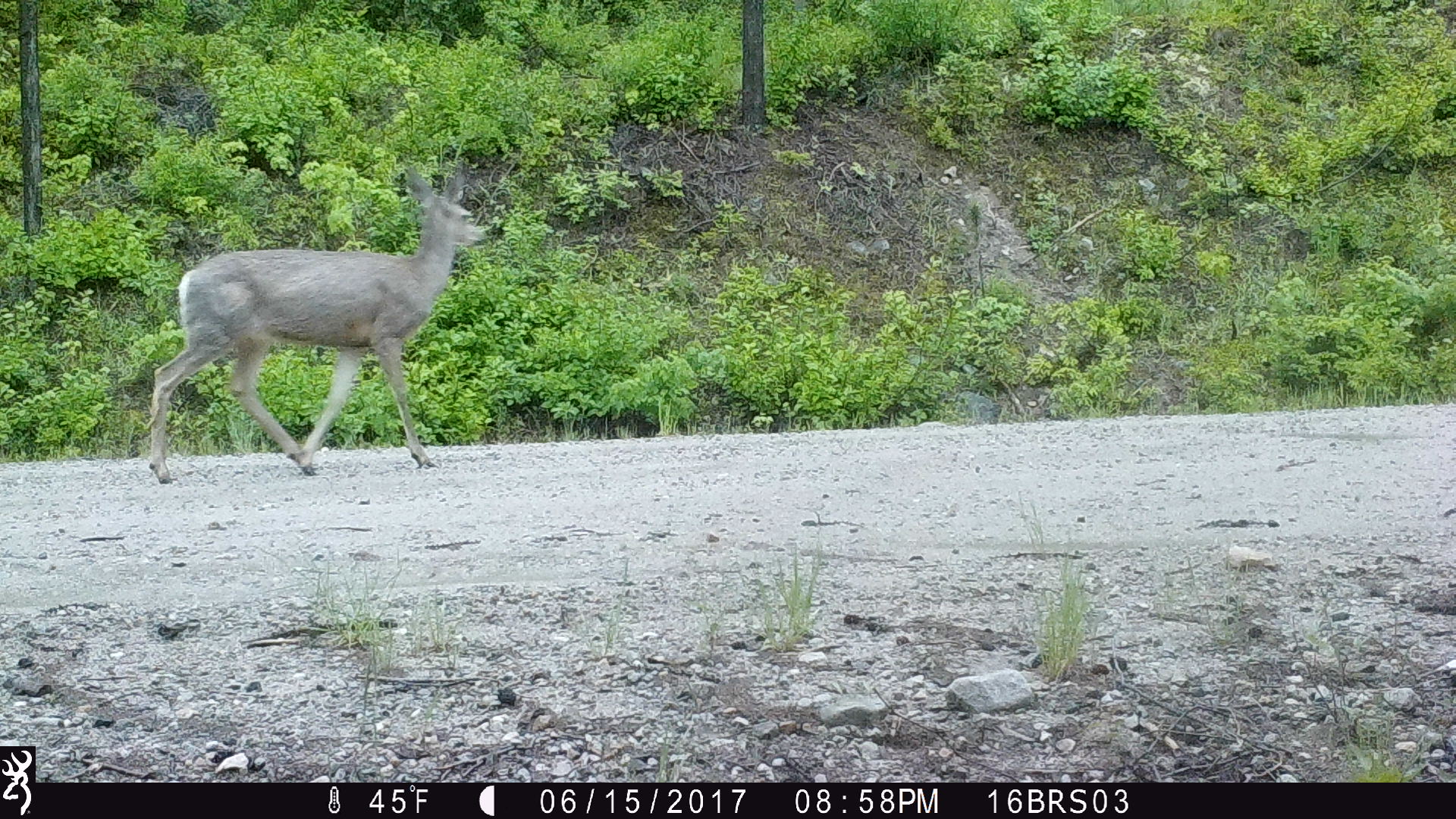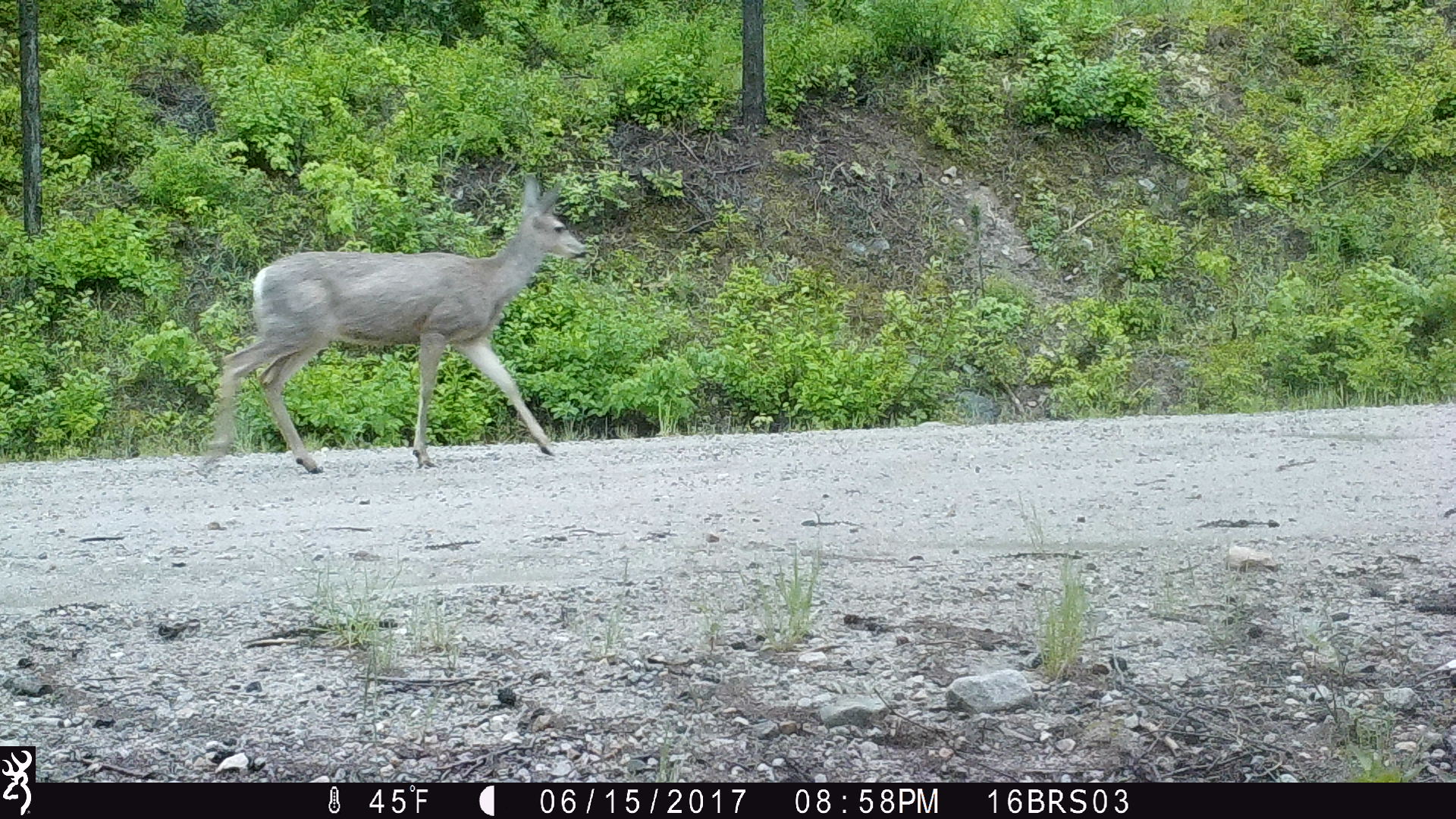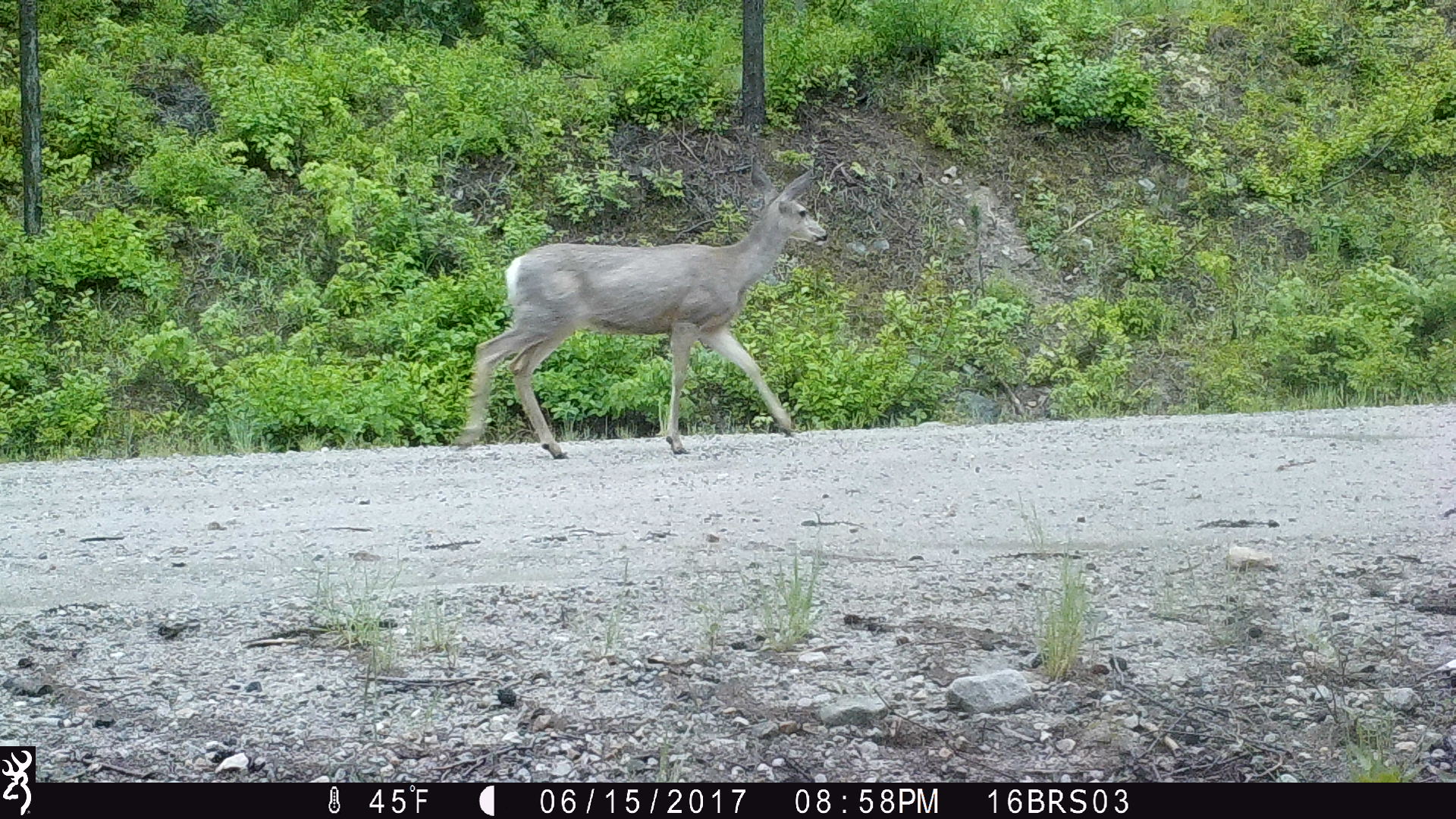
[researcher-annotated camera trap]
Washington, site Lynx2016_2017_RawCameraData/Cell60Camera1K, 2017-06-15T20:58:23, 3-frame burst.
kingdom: Animalia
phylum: Chordata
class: Mammalia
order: Artiodactyla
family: Cervidae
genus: Odocoileus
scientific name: Odocoileus hemionus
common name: mule deer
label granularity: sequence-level